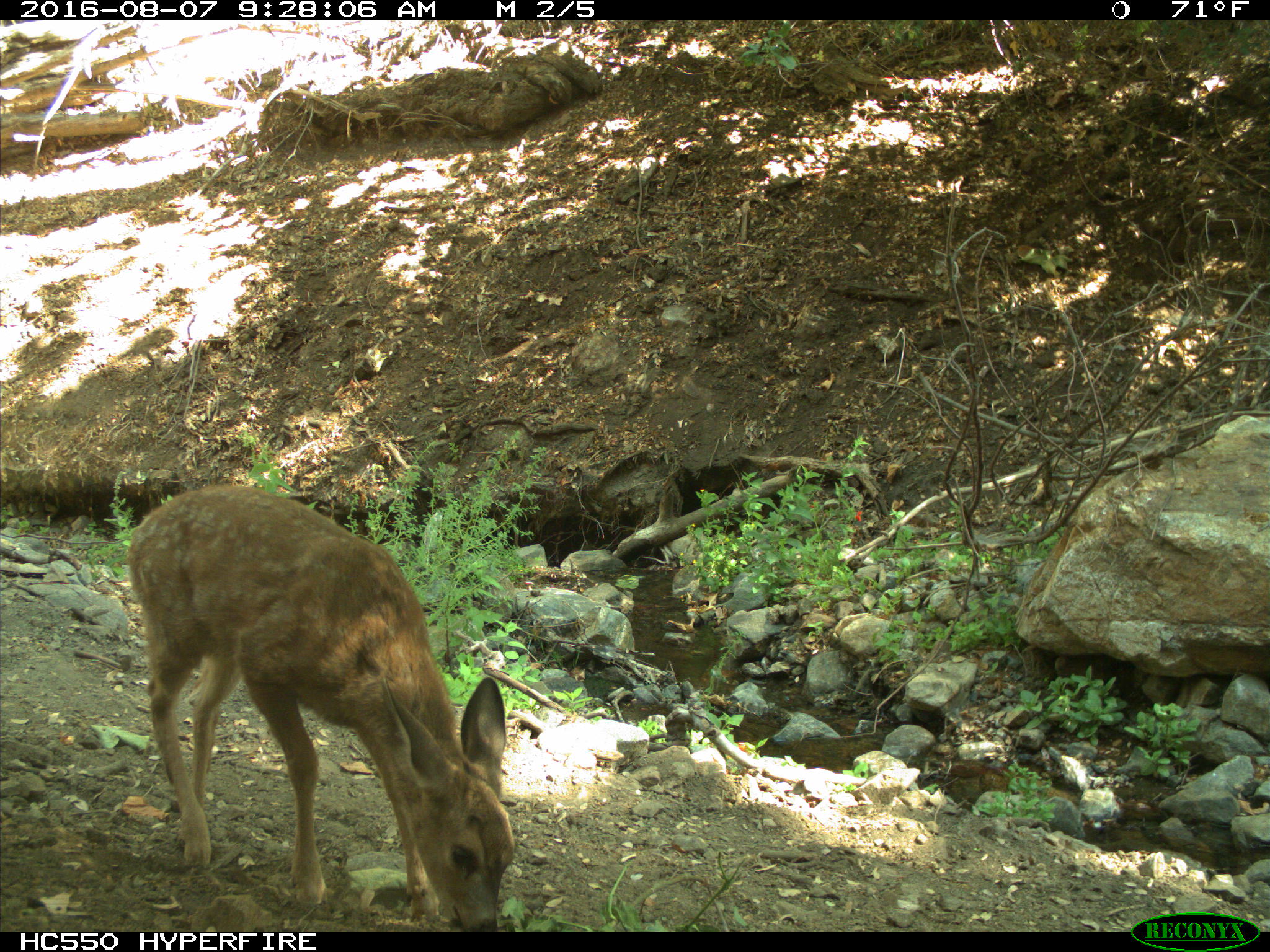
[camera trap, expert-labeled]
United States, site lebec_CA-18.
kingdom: Animalia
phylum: Chordata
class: Mammalia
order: Artiodactyla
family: Cervidae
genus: Odocoileus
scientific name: Odocoileus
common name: deer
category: unidentified deer